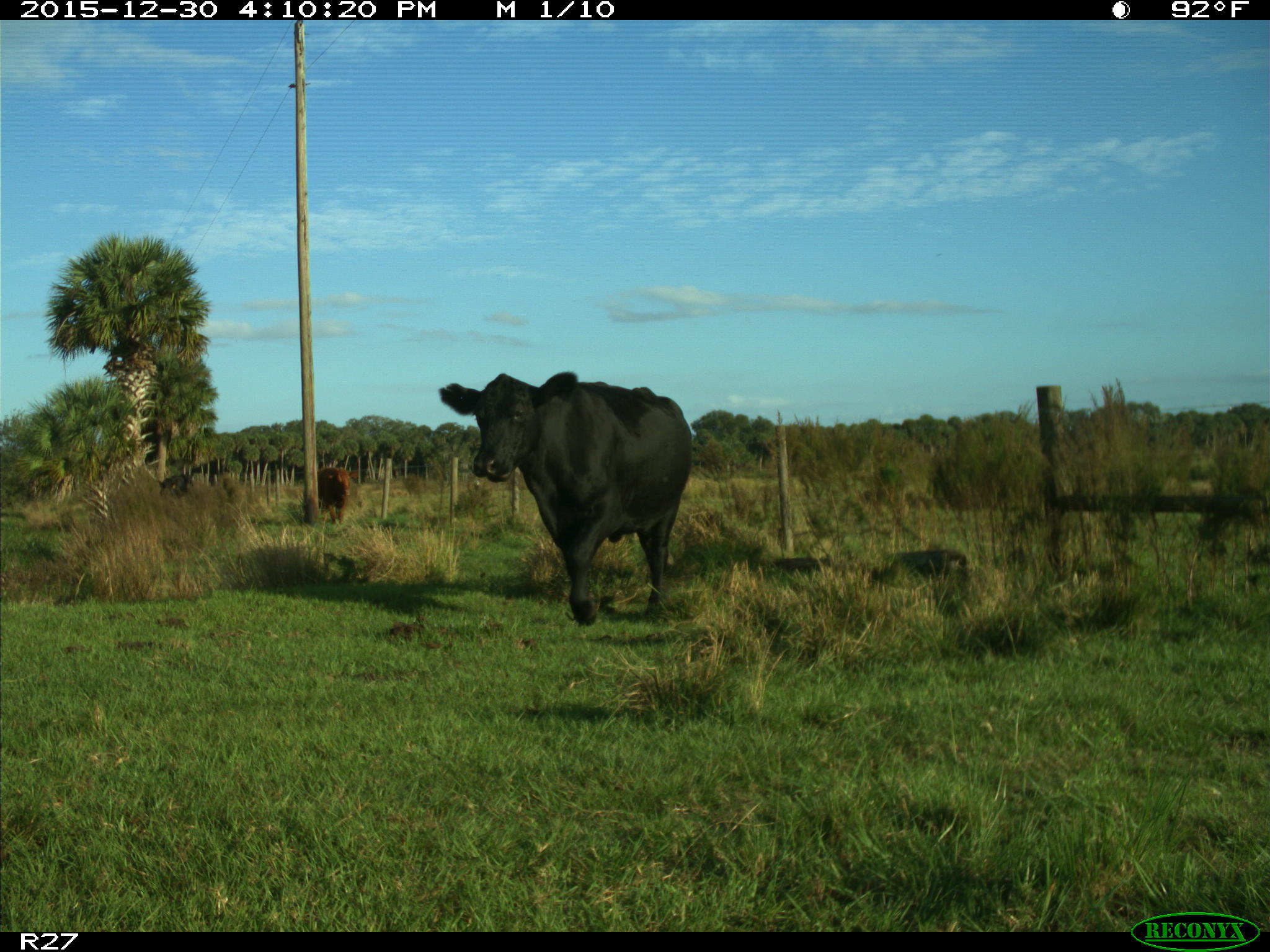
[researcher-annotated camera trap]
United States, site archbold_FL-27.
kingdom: Animalia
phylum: Chordata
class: Mammalia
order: Artiodactyla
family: Bovidae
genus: Bos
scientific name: Bos taurus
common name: domestic cow